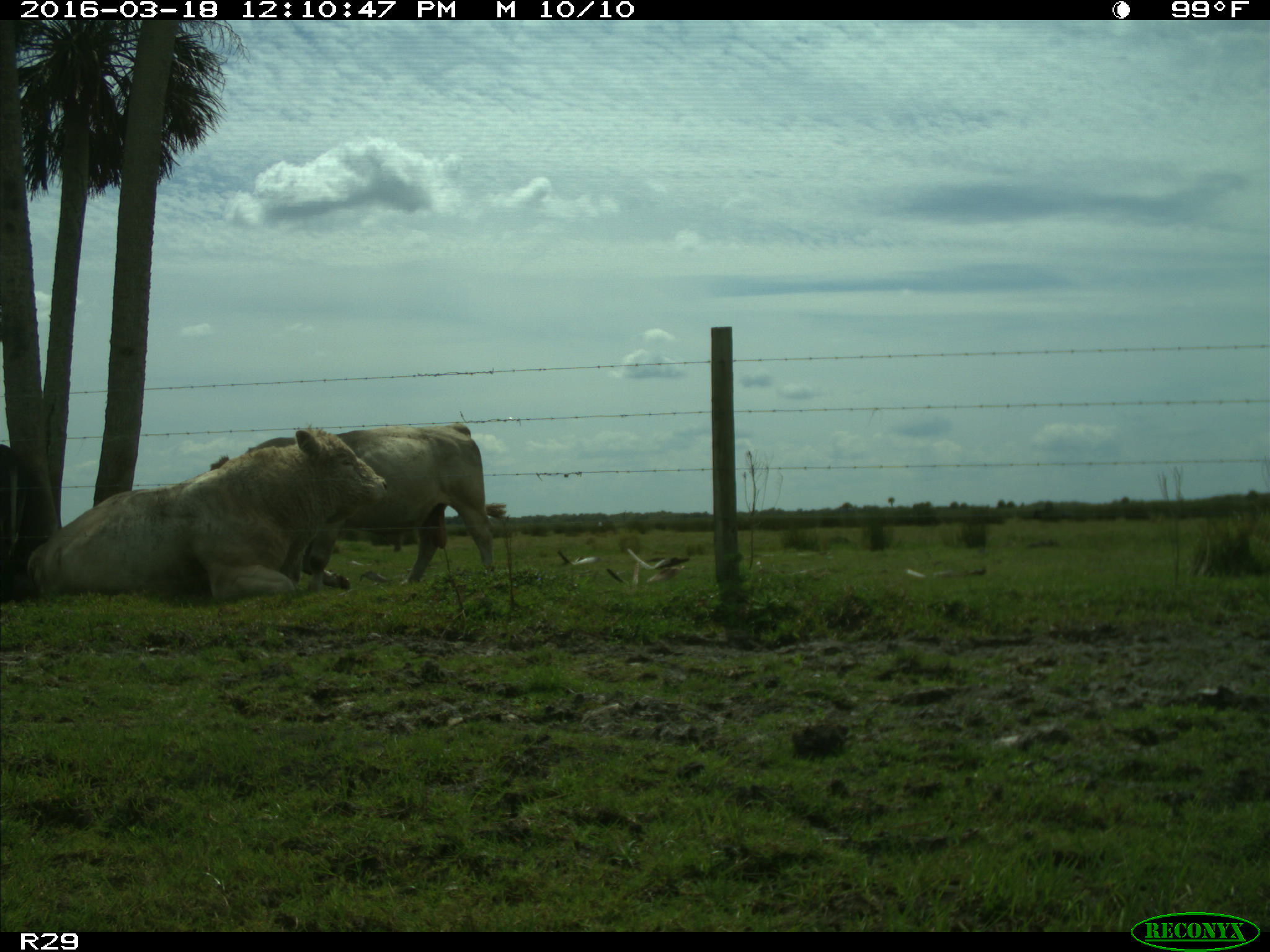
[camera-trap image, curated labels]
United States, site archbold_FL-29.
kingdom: Animalia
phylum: Chordata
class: Mammalia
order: Artiodactyla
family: Bovidae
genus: Bos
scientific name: Bos taurus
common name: domestic cow